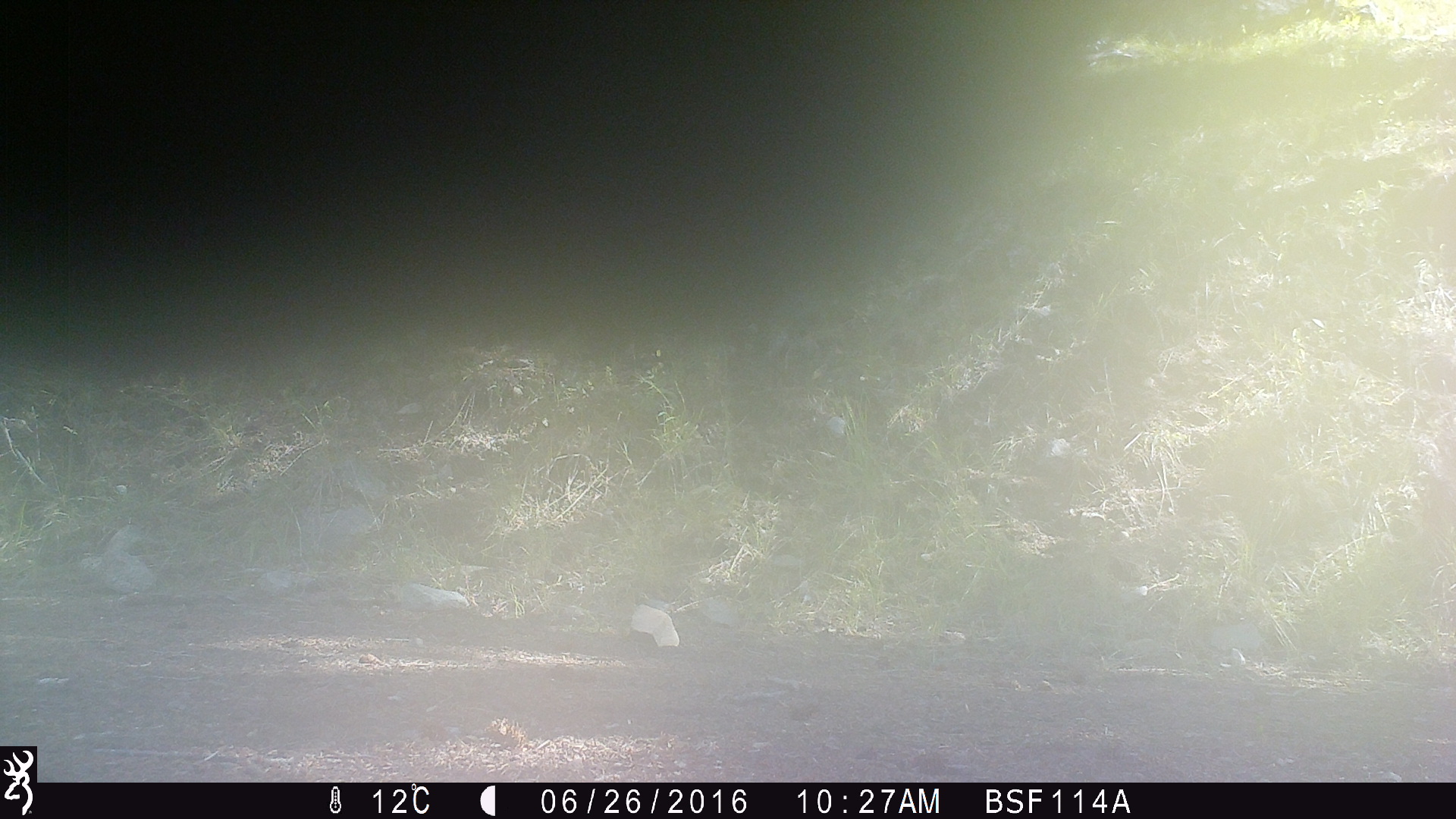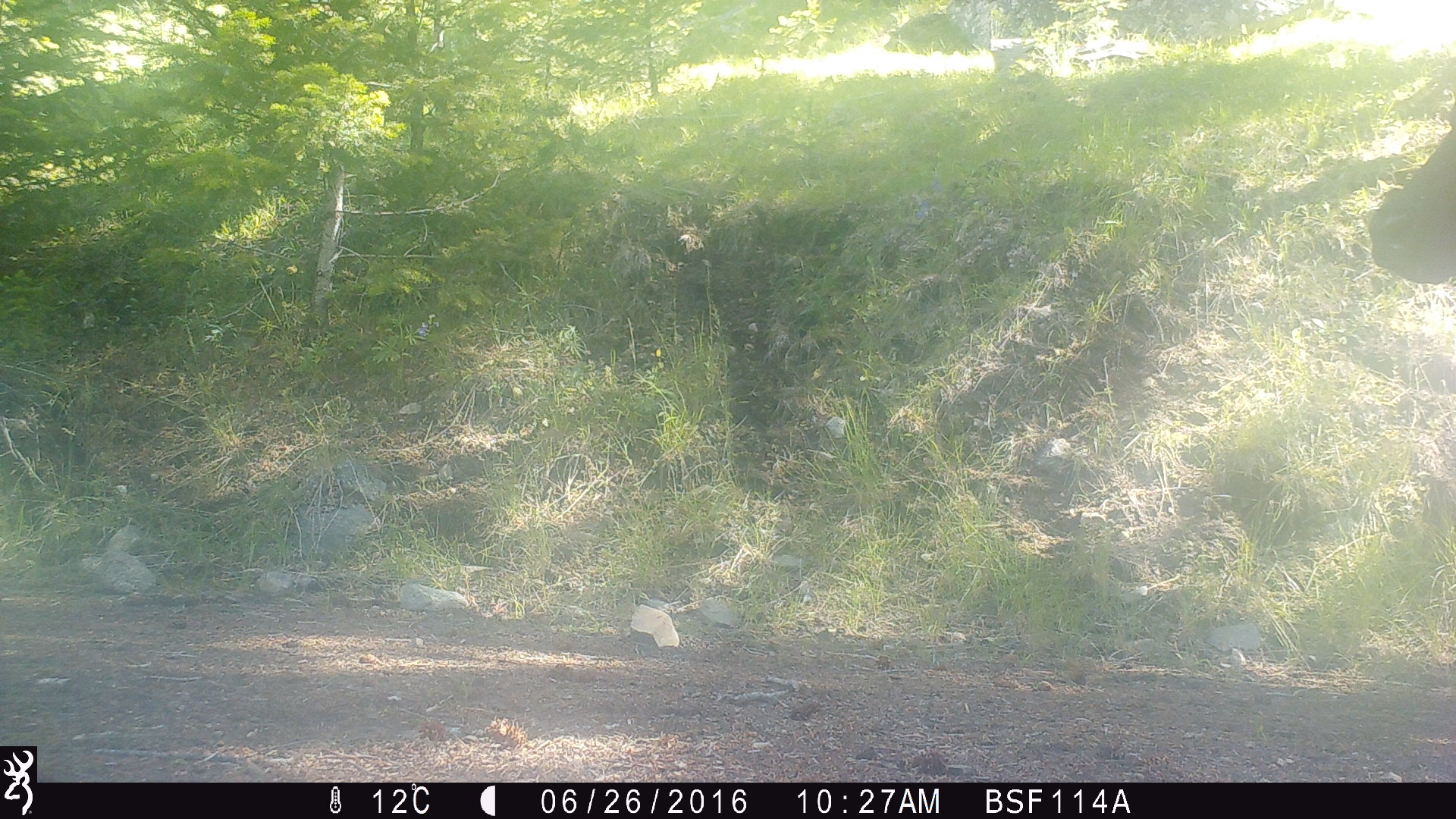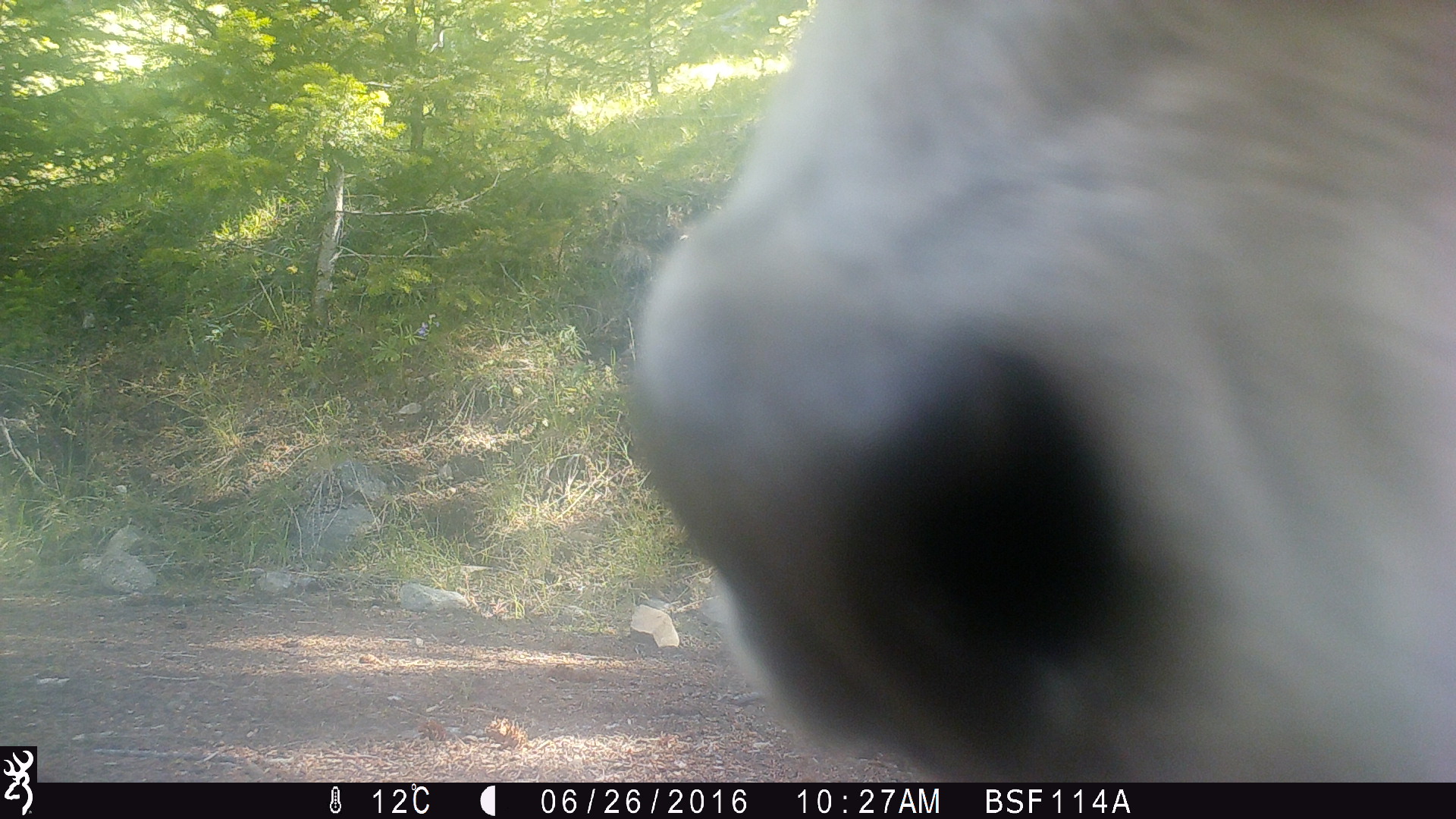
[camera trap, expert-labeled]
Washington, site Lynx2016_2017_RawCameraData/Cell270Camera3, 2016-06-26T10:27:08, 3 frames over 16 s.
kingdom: Animalia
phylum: Chordata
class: Mammalia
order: Artiodactyla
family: Bovidae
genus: Bos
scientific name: Bos taurus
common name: domestic cattle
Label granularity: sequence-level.